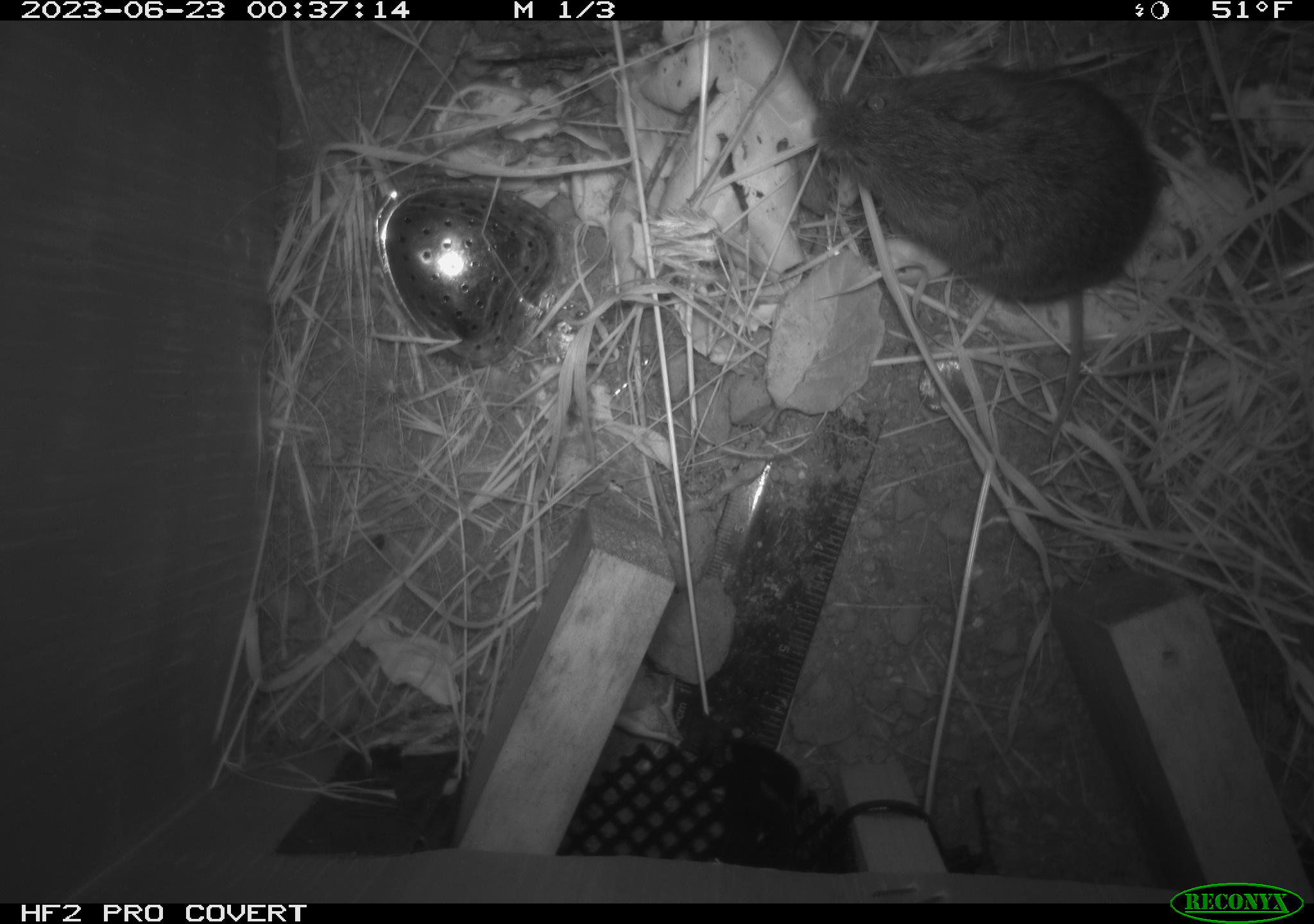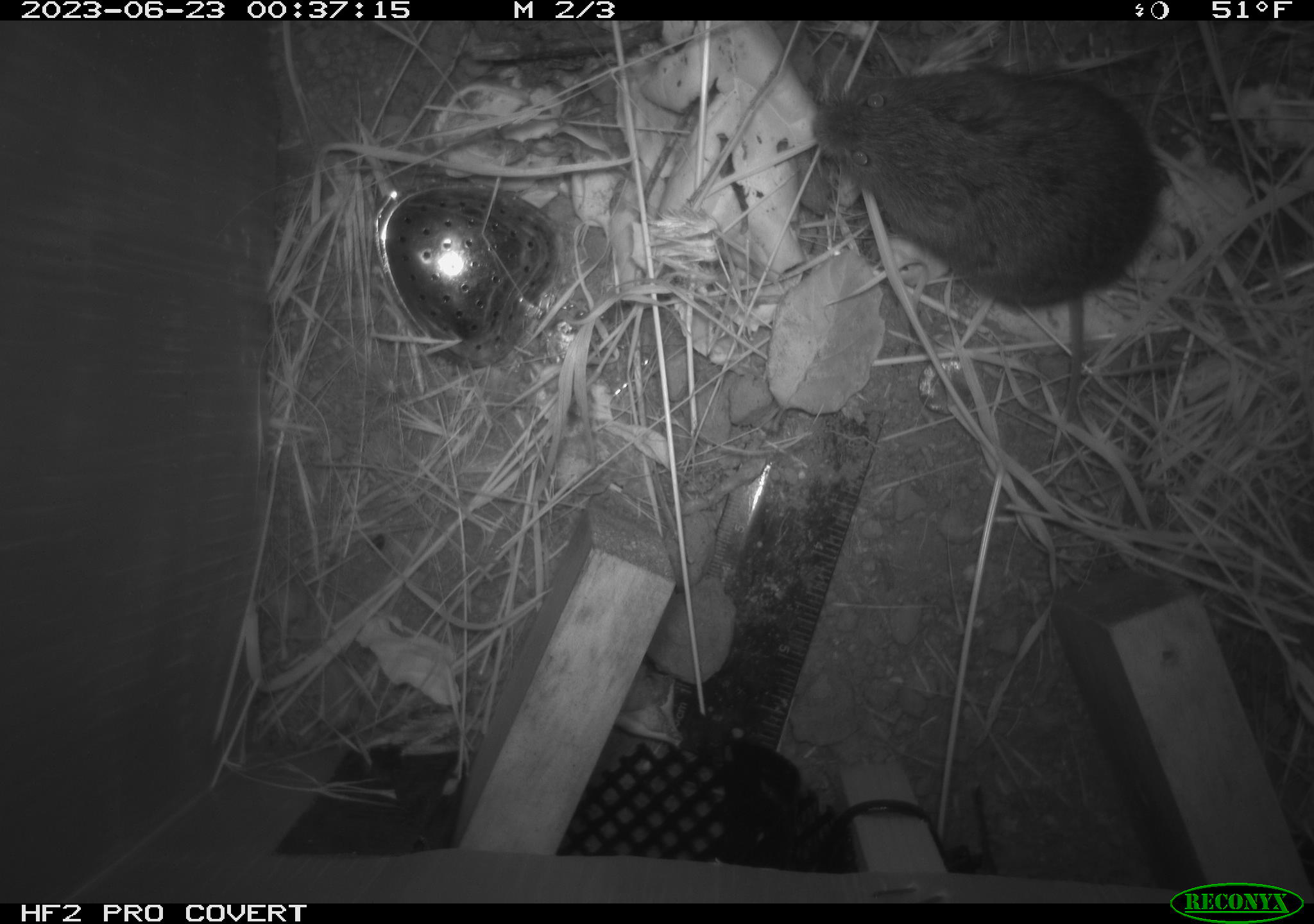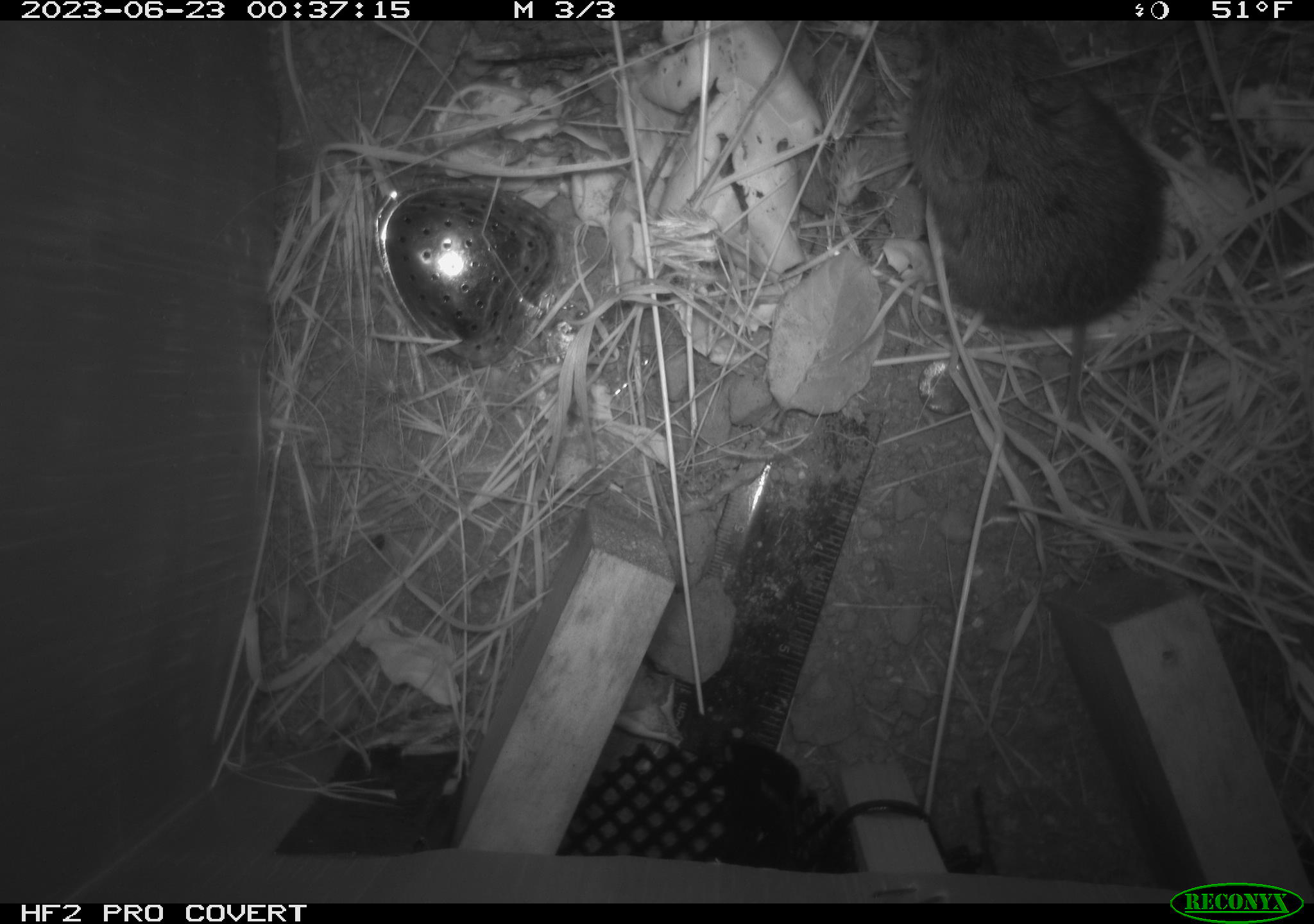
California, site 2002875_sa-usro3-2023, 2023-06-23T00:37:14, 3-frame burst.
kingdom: Animalia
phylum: Chordata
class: Mammalia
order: Rodentia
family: Cricetidae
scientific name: Arvicolinae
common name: voles, lemmings, and muskrats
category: arvicolinae subfamily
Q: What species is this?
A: Arvicolinae subfamily (voles, lemmings, and muskrats) (Arvicolinae).